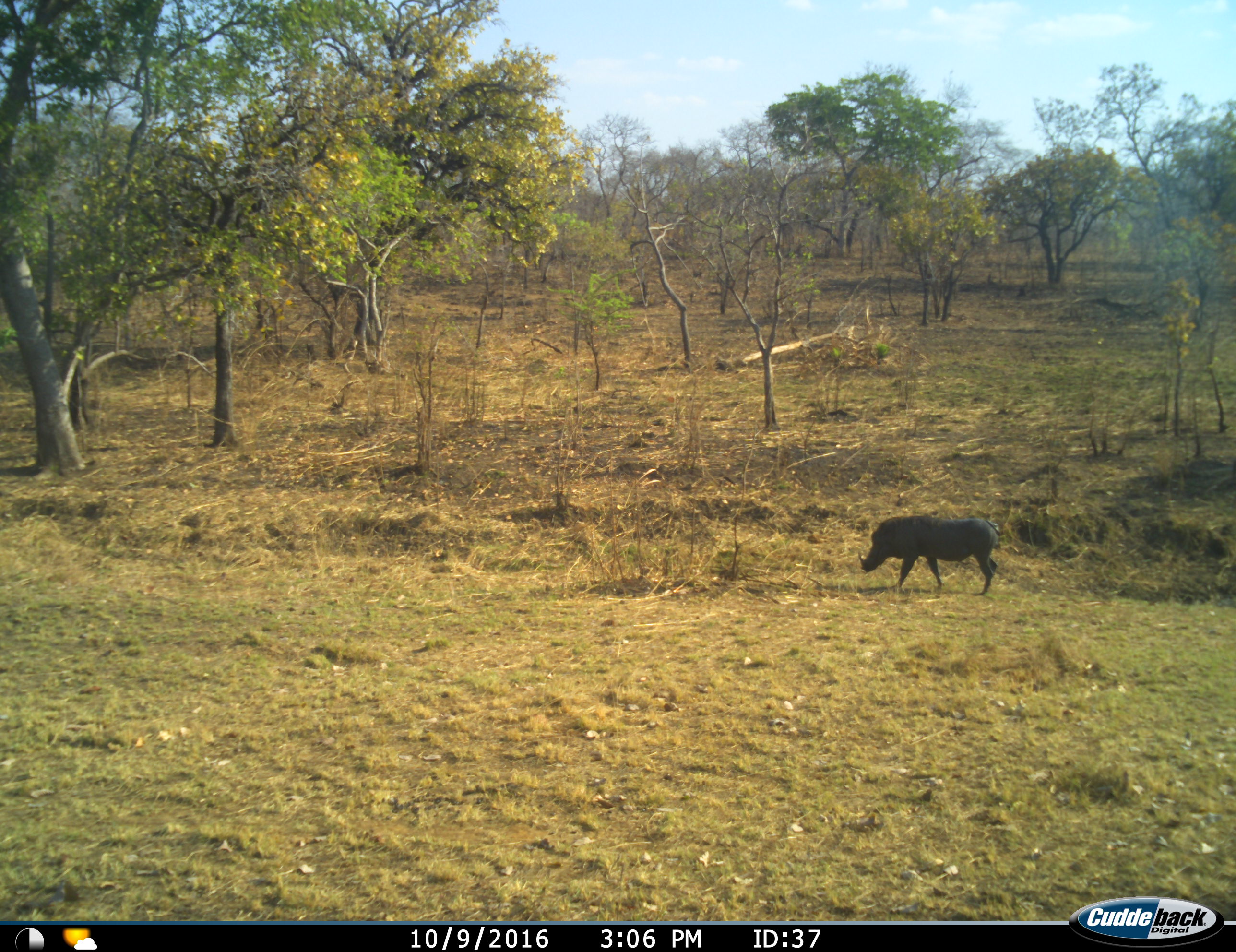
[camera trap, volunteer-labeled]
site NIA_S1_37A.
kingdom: Animalia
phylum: Chordata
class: Mammalia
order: Artiodactyla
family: Suidae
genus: Phacochoerus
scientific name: Phacochoerus africanus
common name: warthog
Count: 1.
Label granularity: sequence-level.